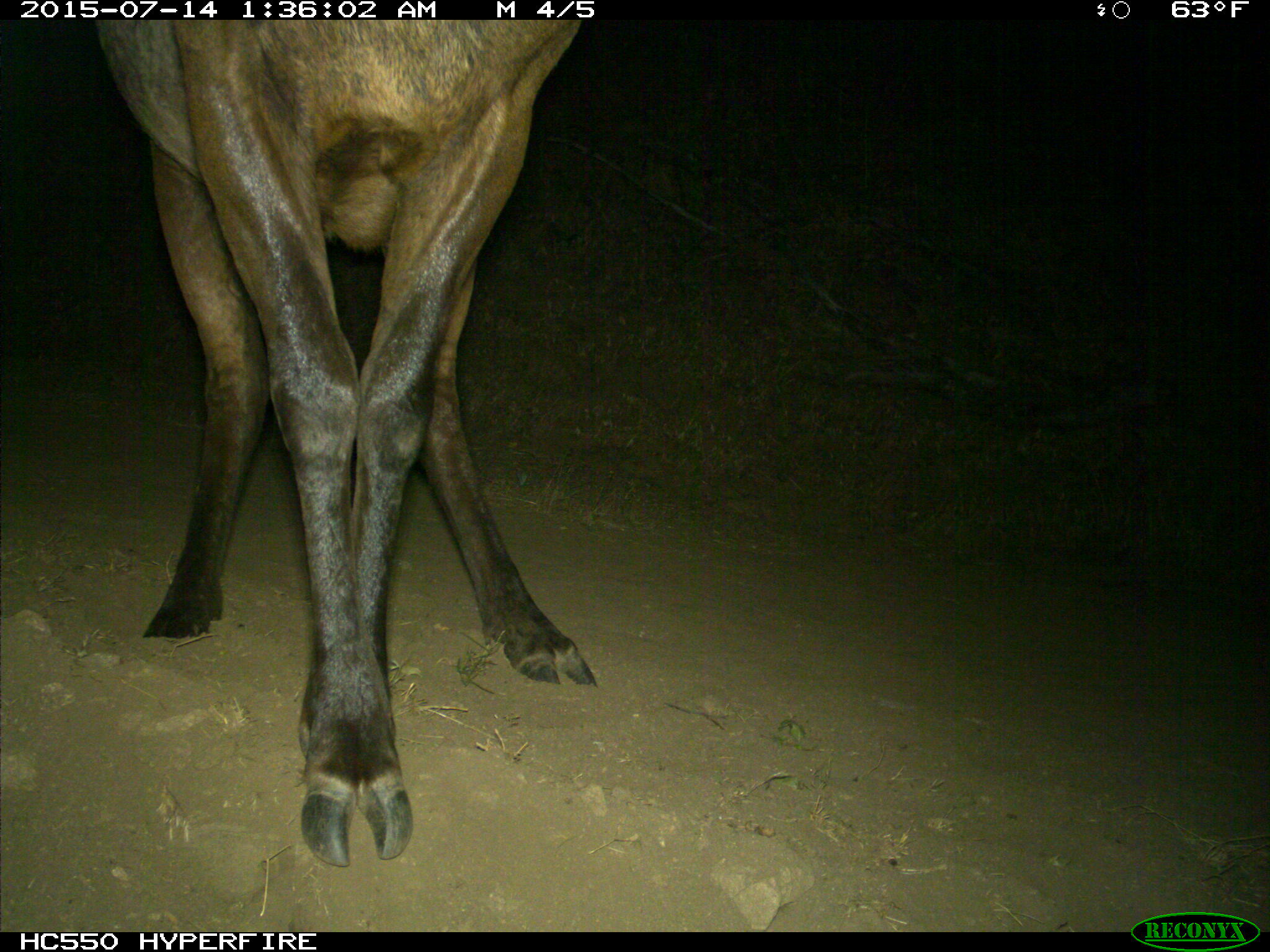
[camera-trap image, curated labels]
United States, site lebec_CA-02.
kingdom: Animalia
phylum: Chordata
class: Mammalia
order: Artiodactyla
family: Cervidae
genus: Cervus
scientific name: Cervus canadensis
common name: elk